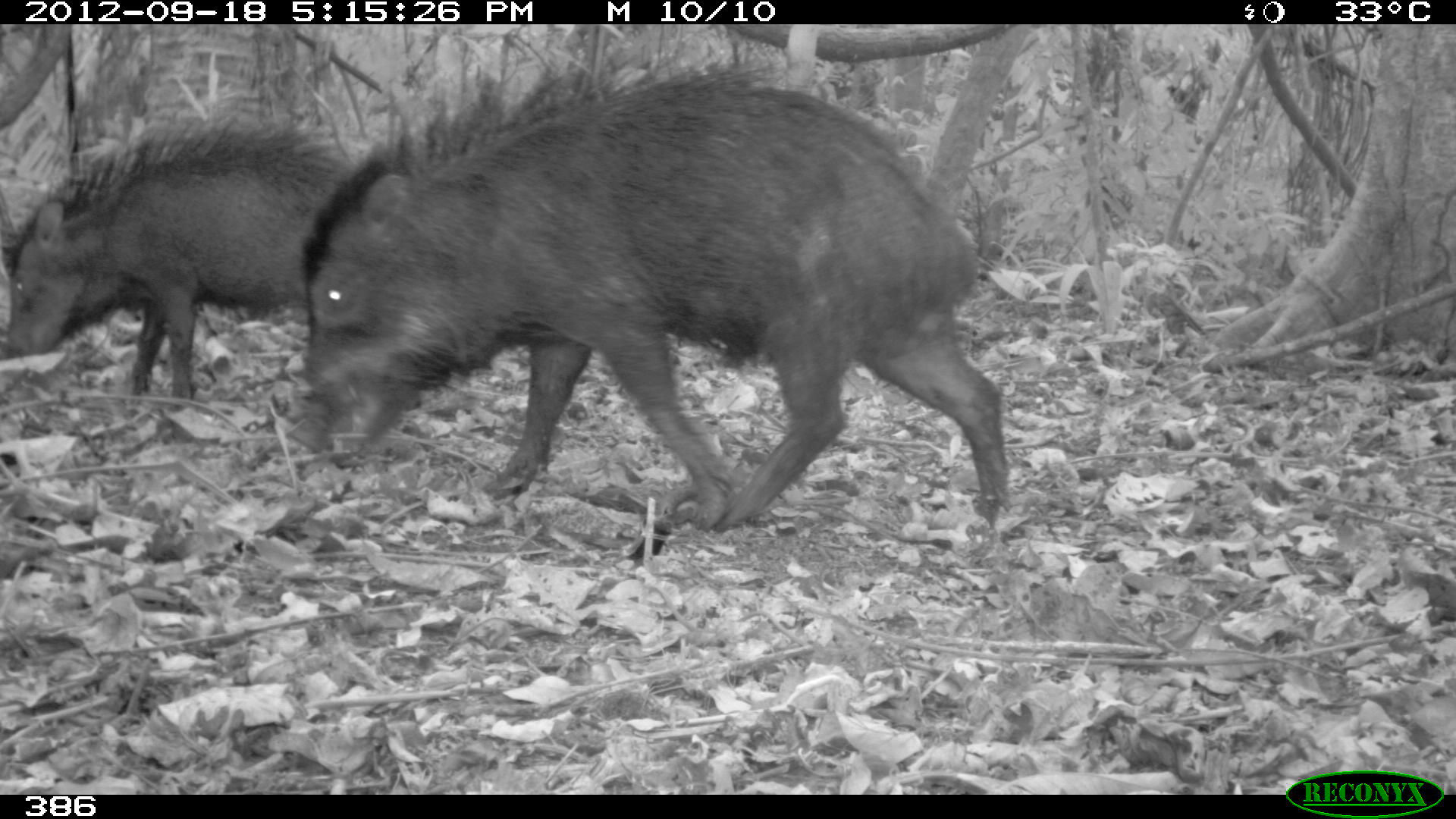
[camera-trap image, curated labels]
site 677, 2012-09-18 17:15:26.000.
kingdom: Animalia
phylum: Chordata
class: Mammalia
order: Artiodactyla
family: Tayassuidae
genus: Tayassu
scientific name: Tayassu pecari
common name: white-lipped peccary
Tayassu pecari (white-lipped peccary).